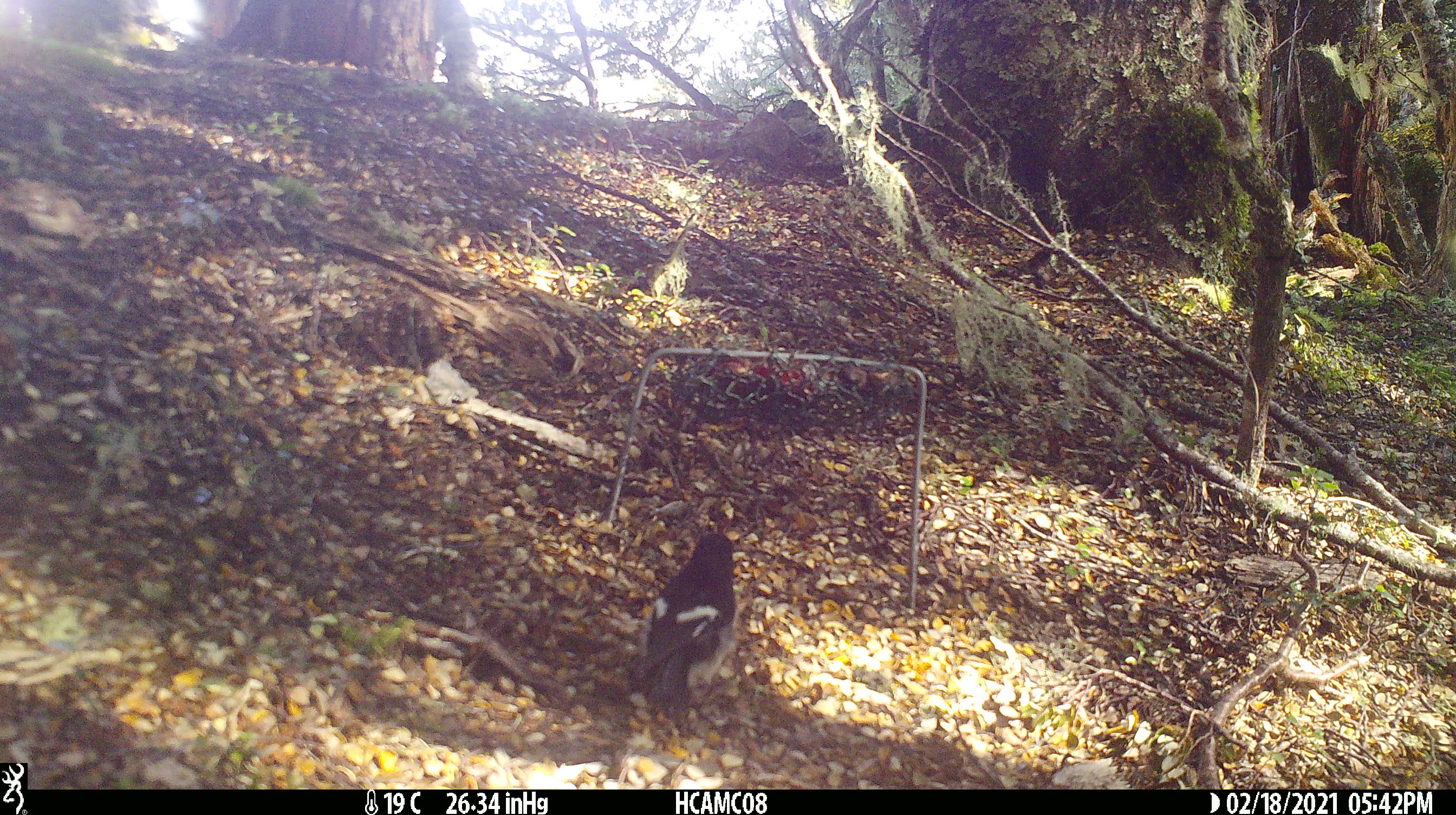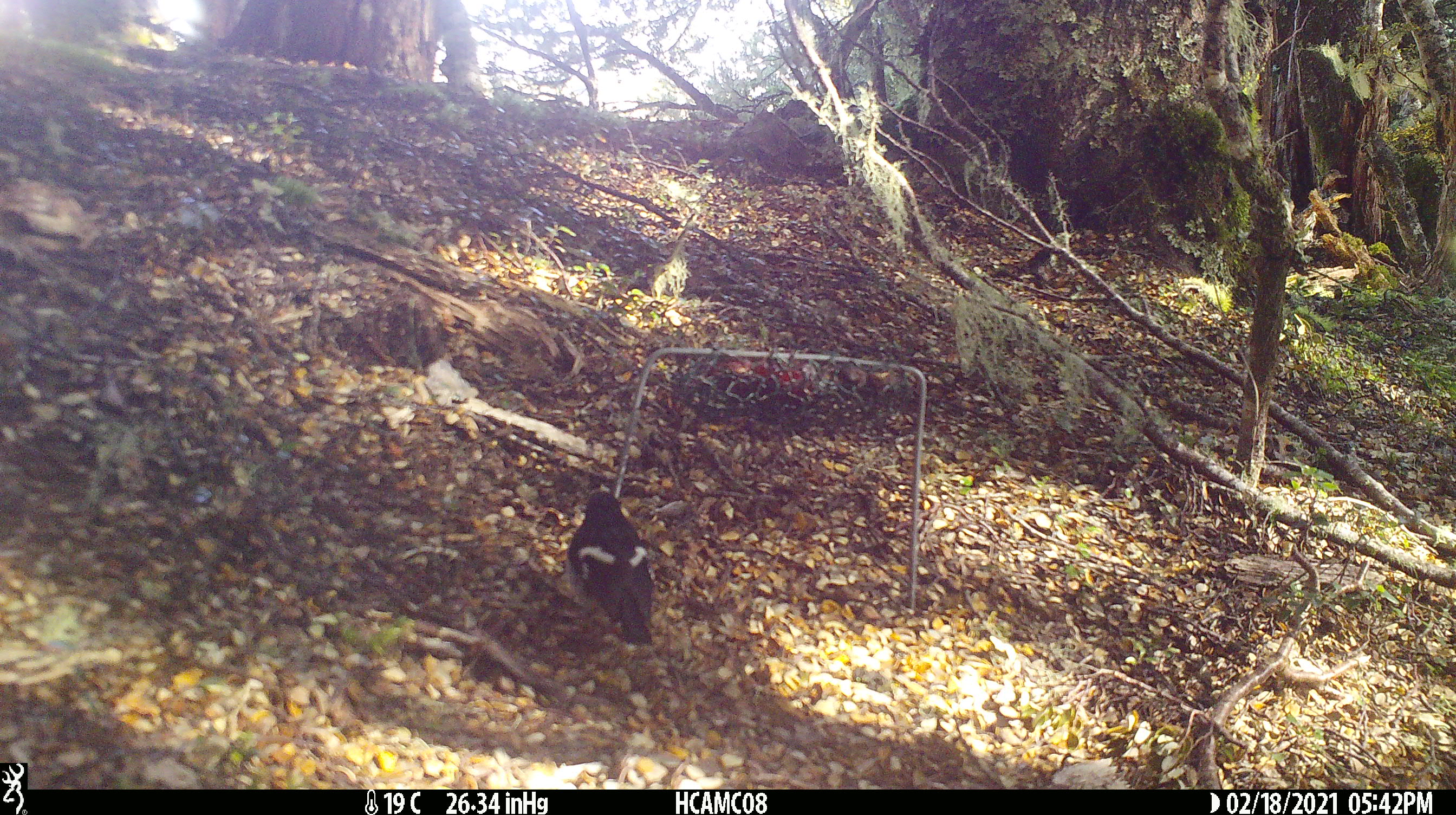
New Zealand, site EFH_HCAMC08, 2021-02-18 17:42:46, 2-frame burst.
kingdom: Animalia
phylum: Chordata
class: Aves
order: Passeriformes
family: Petroicidae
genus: Petroica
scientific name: Petroica macrocephala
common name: tomtit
Tomtit (Petroica macrocephala).